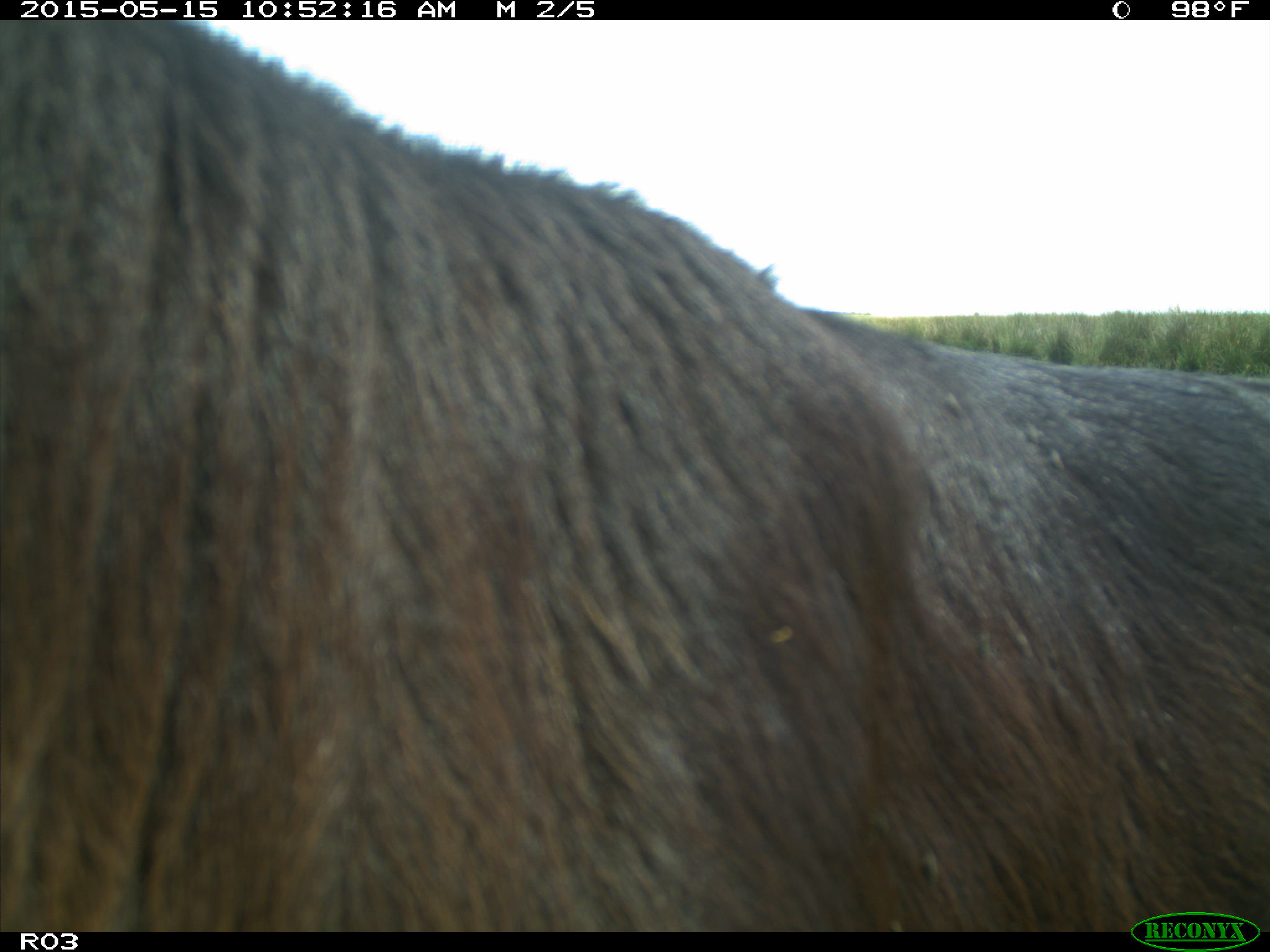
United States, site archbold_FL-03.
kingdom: Animalia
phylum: Chordata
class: Mammalia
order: Artiodactyla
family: Bovidae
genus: Bos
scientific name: Bos taurus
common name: domestic cow